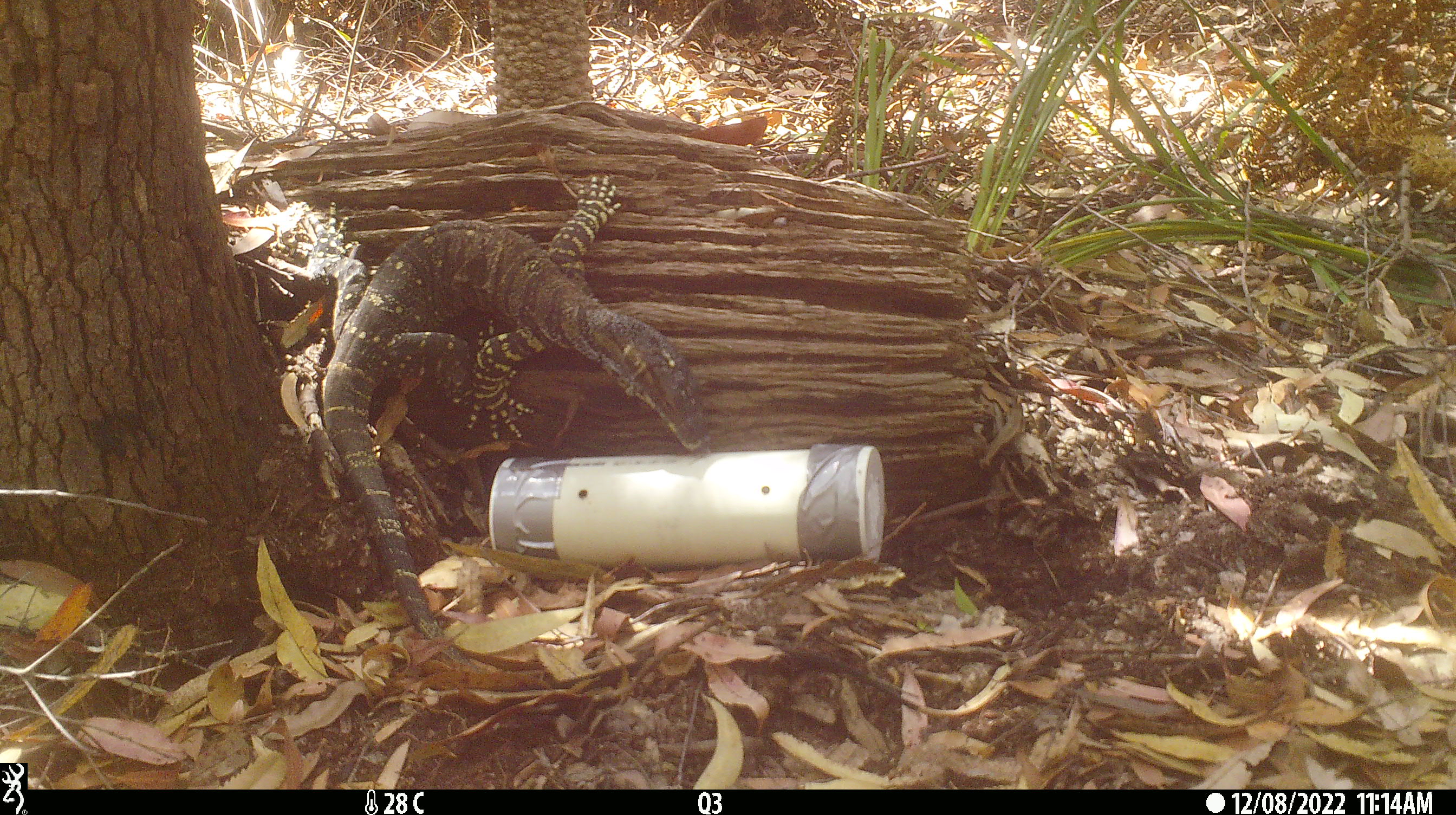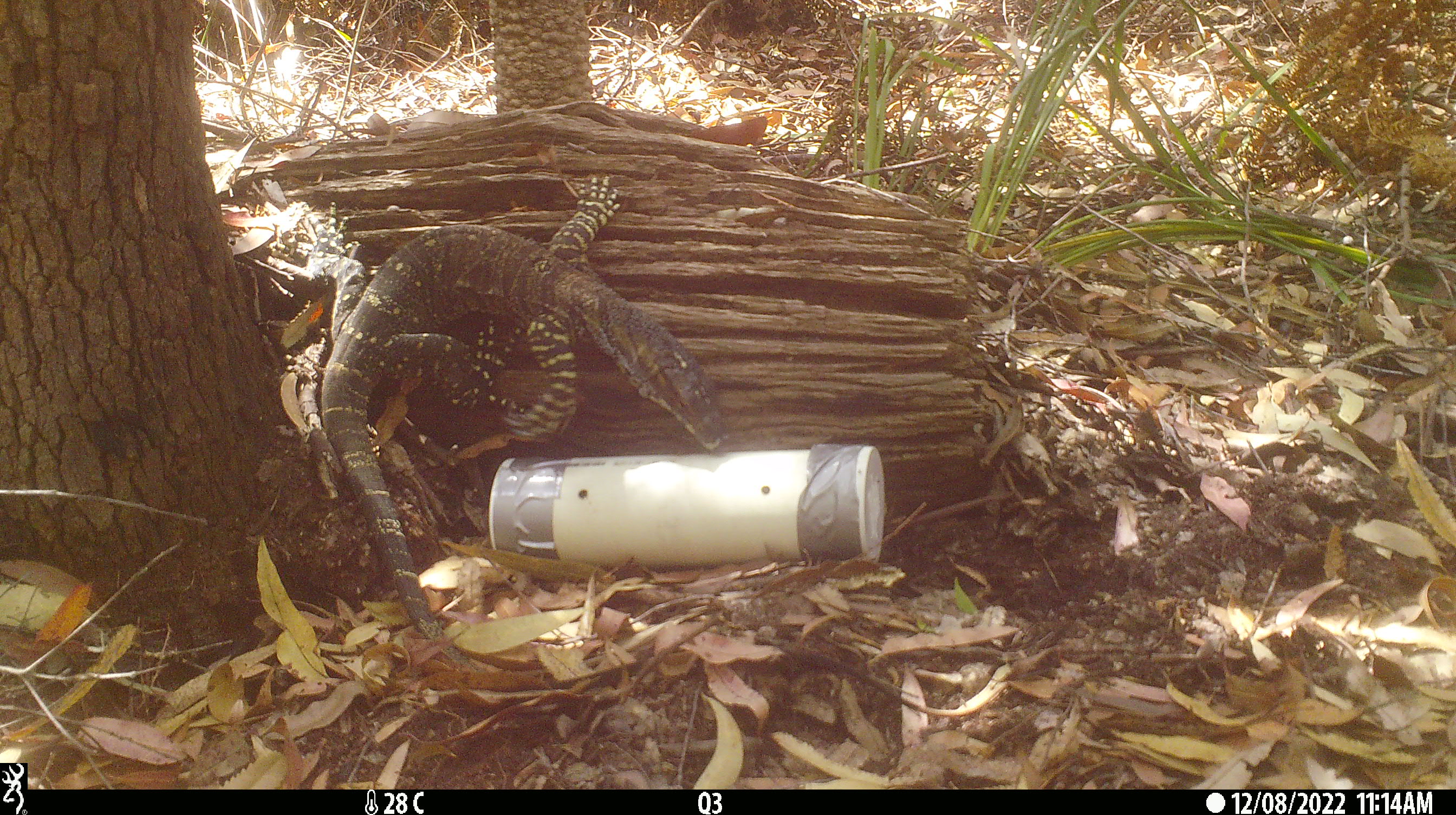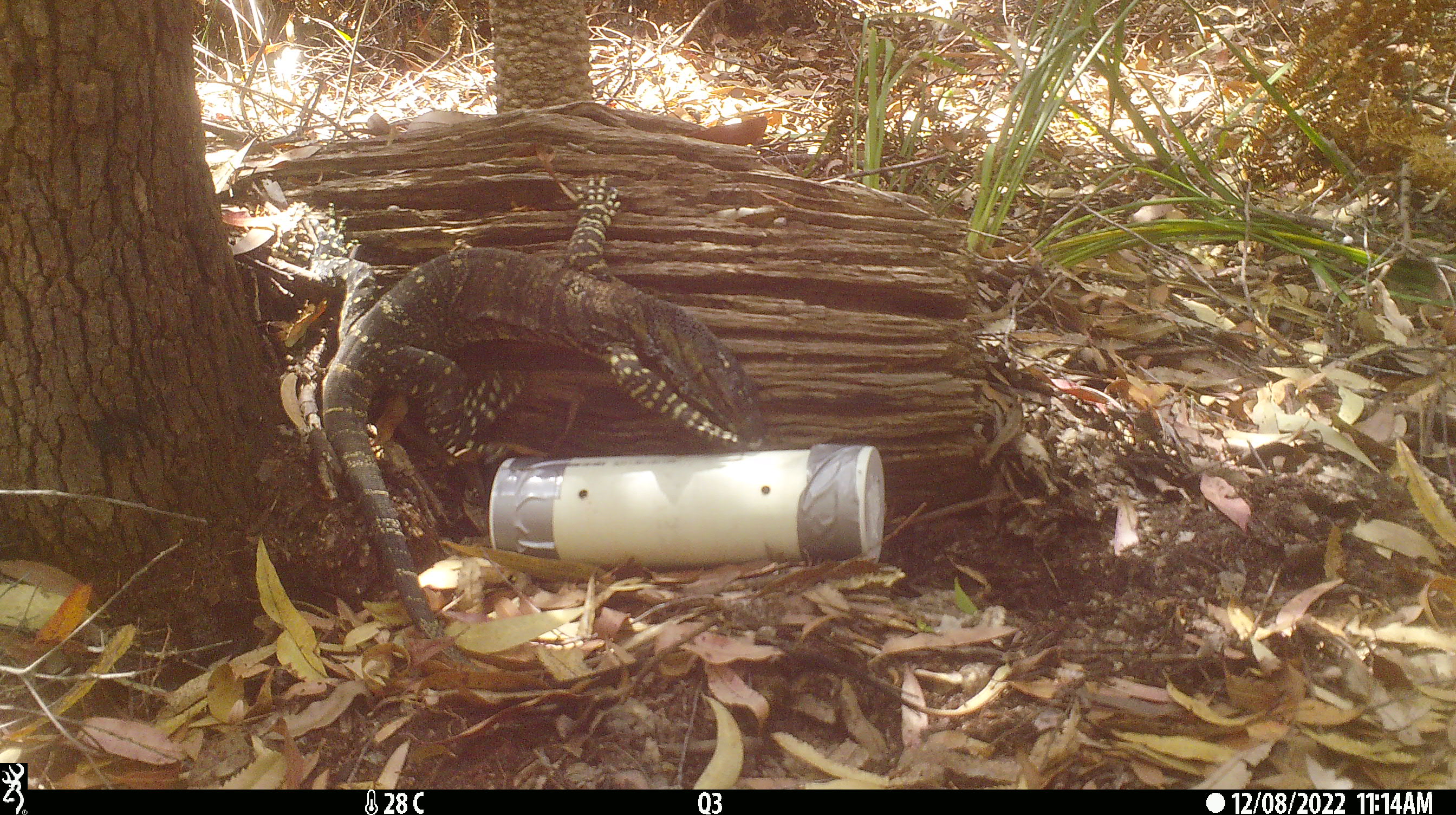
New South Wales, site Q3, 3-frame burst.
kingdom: Animalia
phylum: Chordata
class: Reptilia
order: Squamata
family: Varanidae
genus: Varanus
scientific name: Varanus varius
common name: lace monitor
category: goanna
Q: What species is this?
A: Goanna (lace monitor) (Varanus varius).